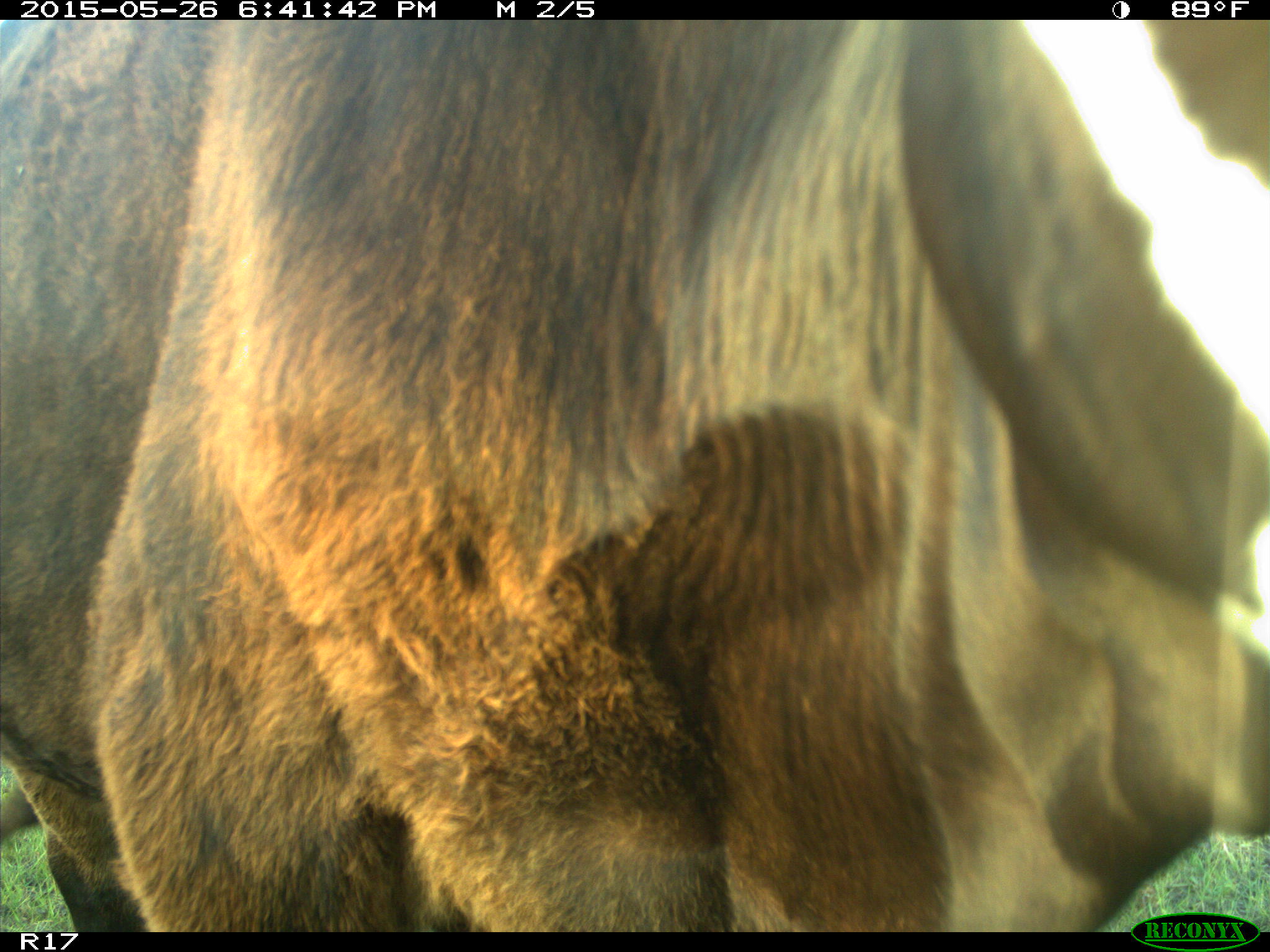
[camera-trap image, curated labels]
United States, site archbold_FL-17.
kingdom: Animalia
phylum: Chordata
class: Mammalia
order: Artiodactyla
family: Bovidae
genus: Bos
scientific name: Bos taurus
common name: domestic cow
Bos taurus (domestic cow).